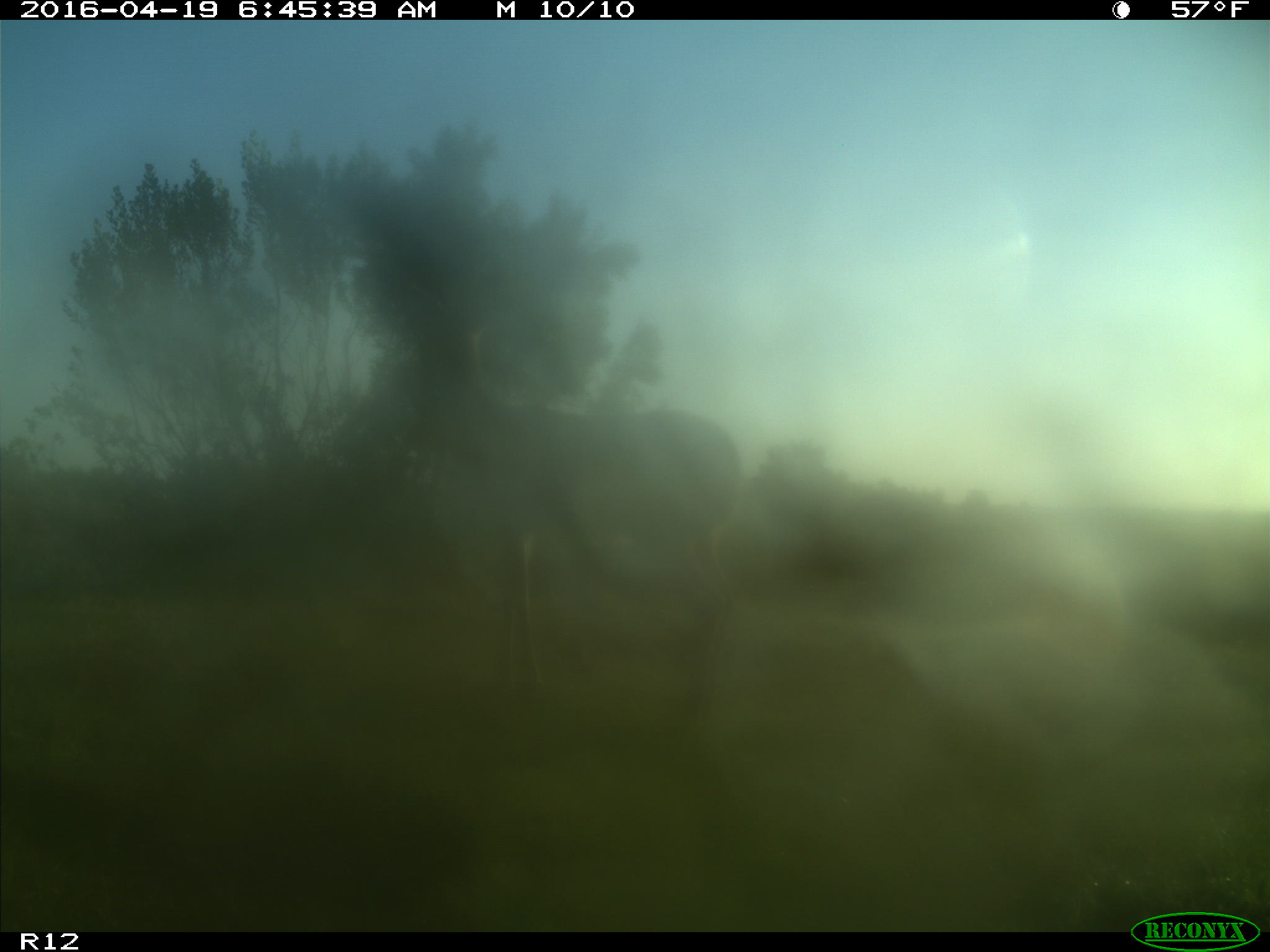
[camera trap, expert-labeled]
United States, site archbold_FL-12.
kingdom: Animalia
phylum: Chordata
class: Mammalia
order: Artiodactyla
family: Cervidae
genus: Odocoileus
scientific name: Odocoileus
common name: deer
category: unidentified deer